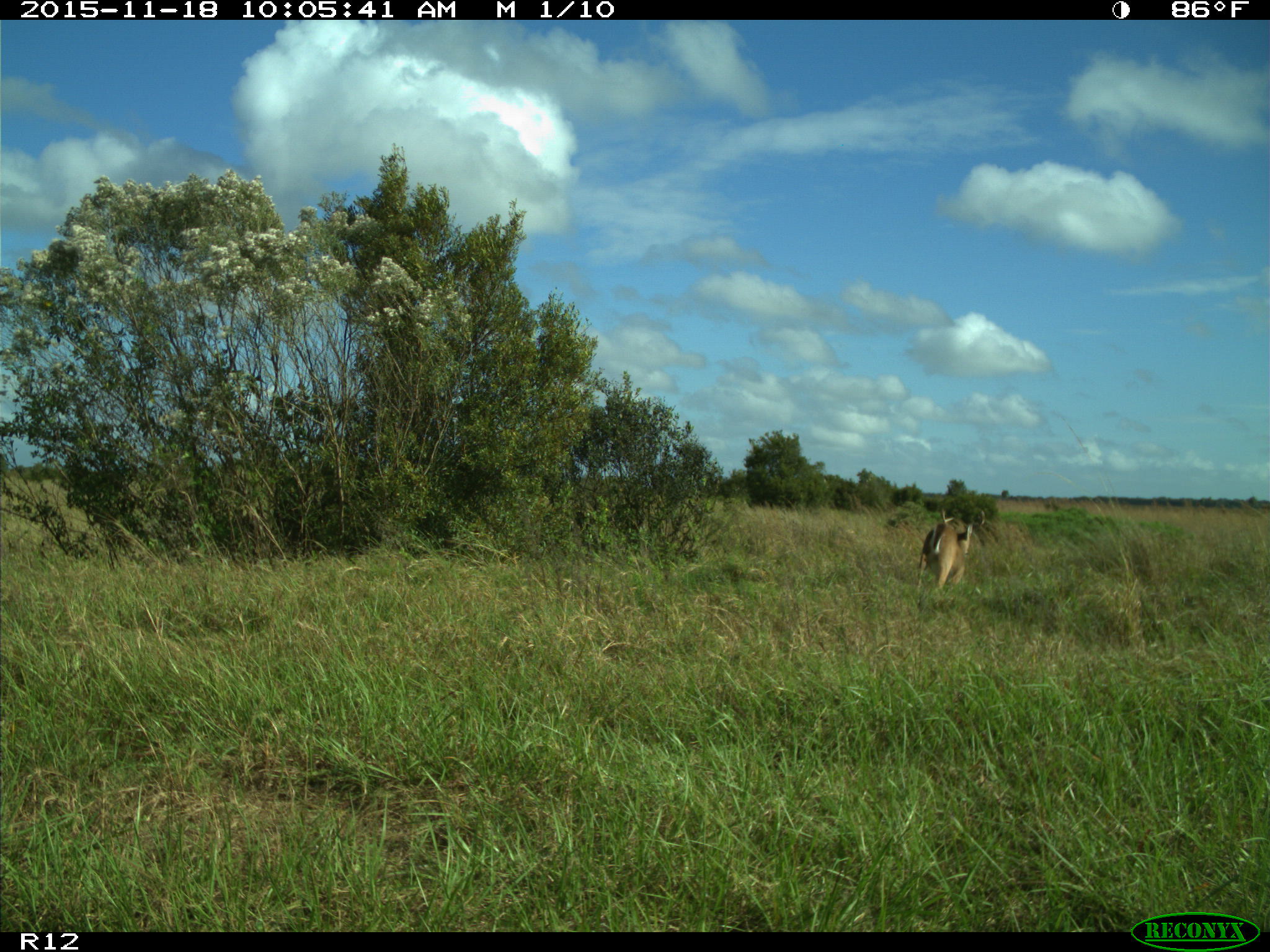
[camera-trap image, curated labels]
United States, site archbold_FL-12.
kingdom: Animalia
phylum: Chordata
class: Mammalia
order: Artiodactyla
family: Cervidae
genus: Odocoileus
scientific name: Odocoileus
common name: deer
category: unidentified deer